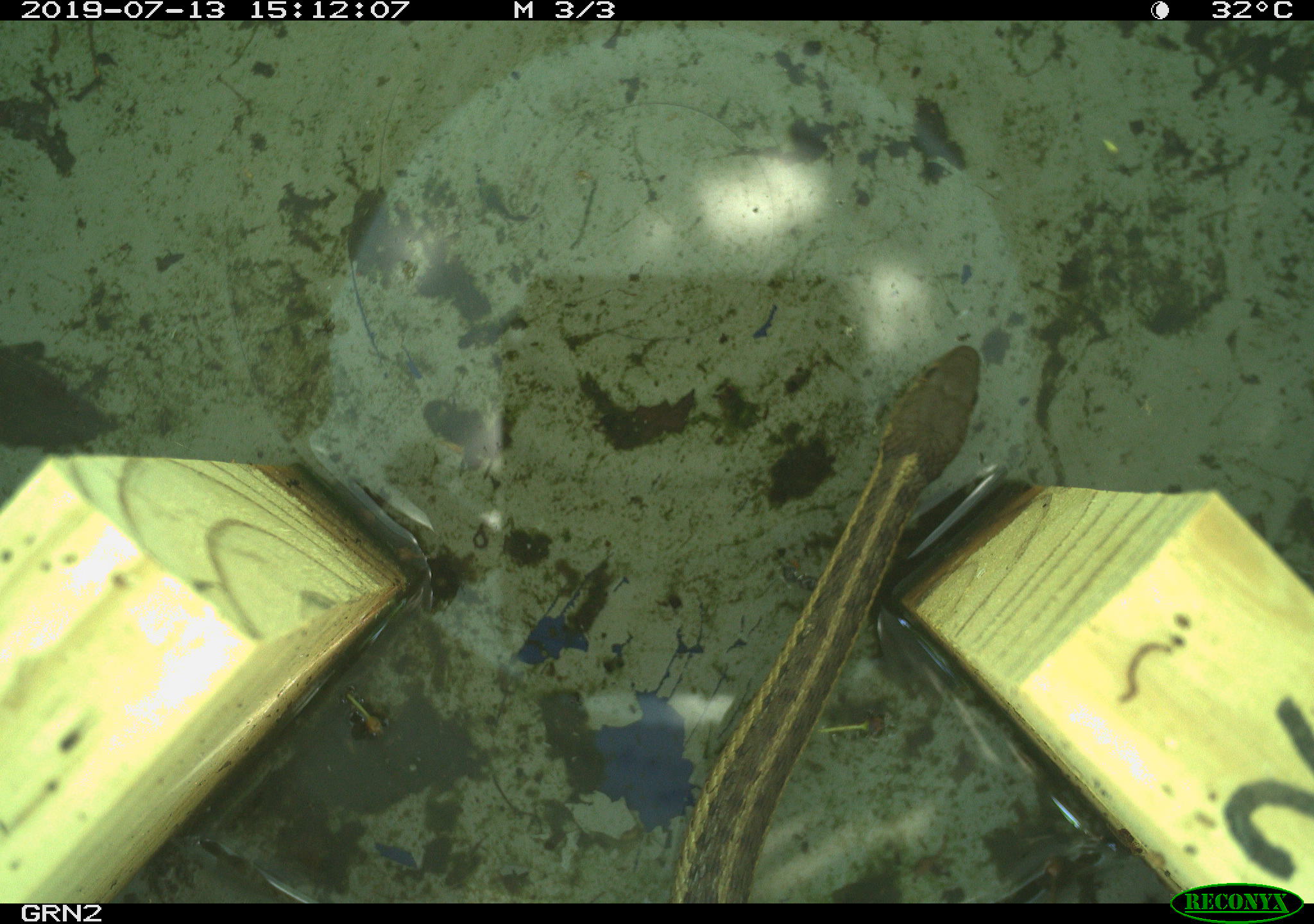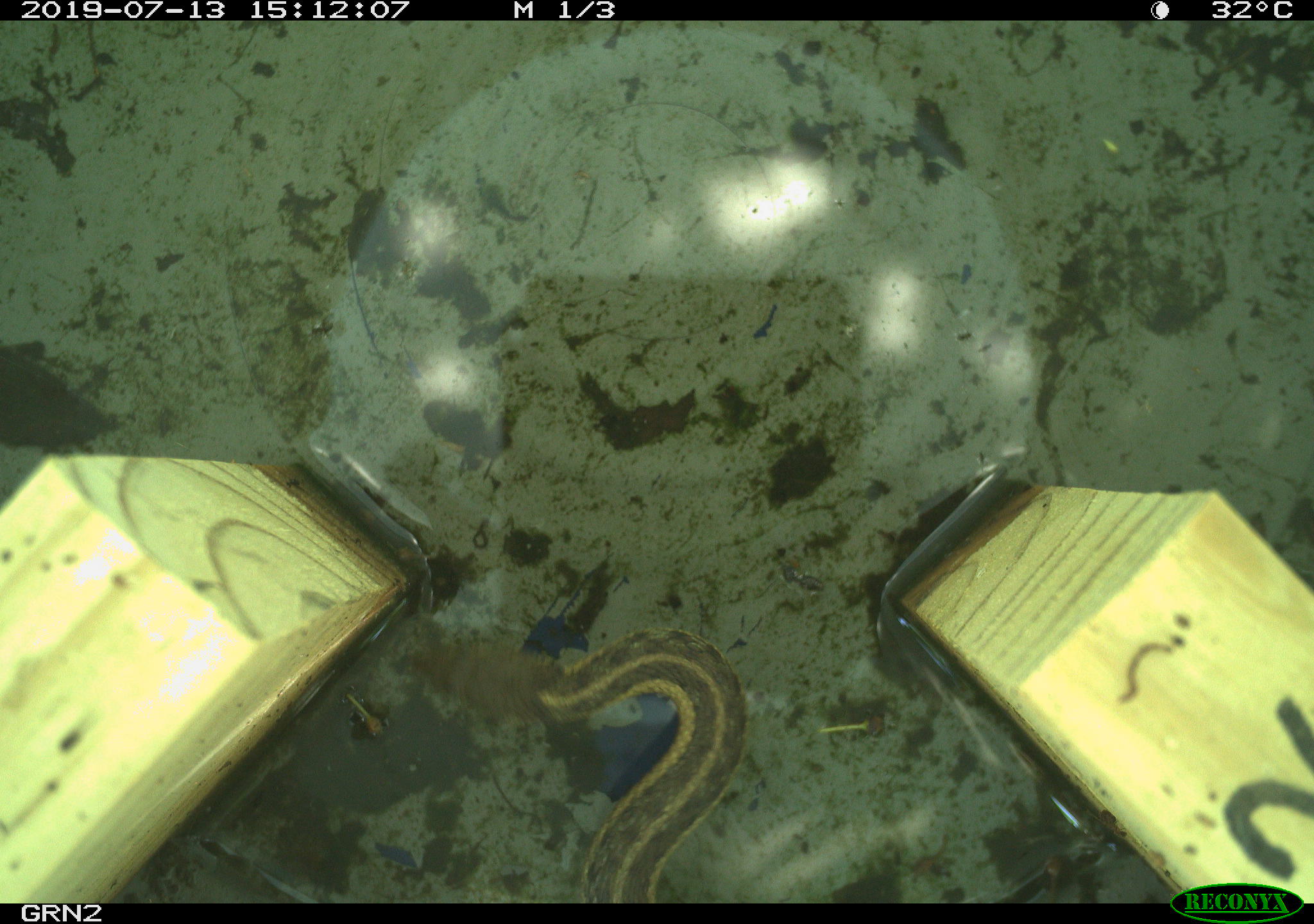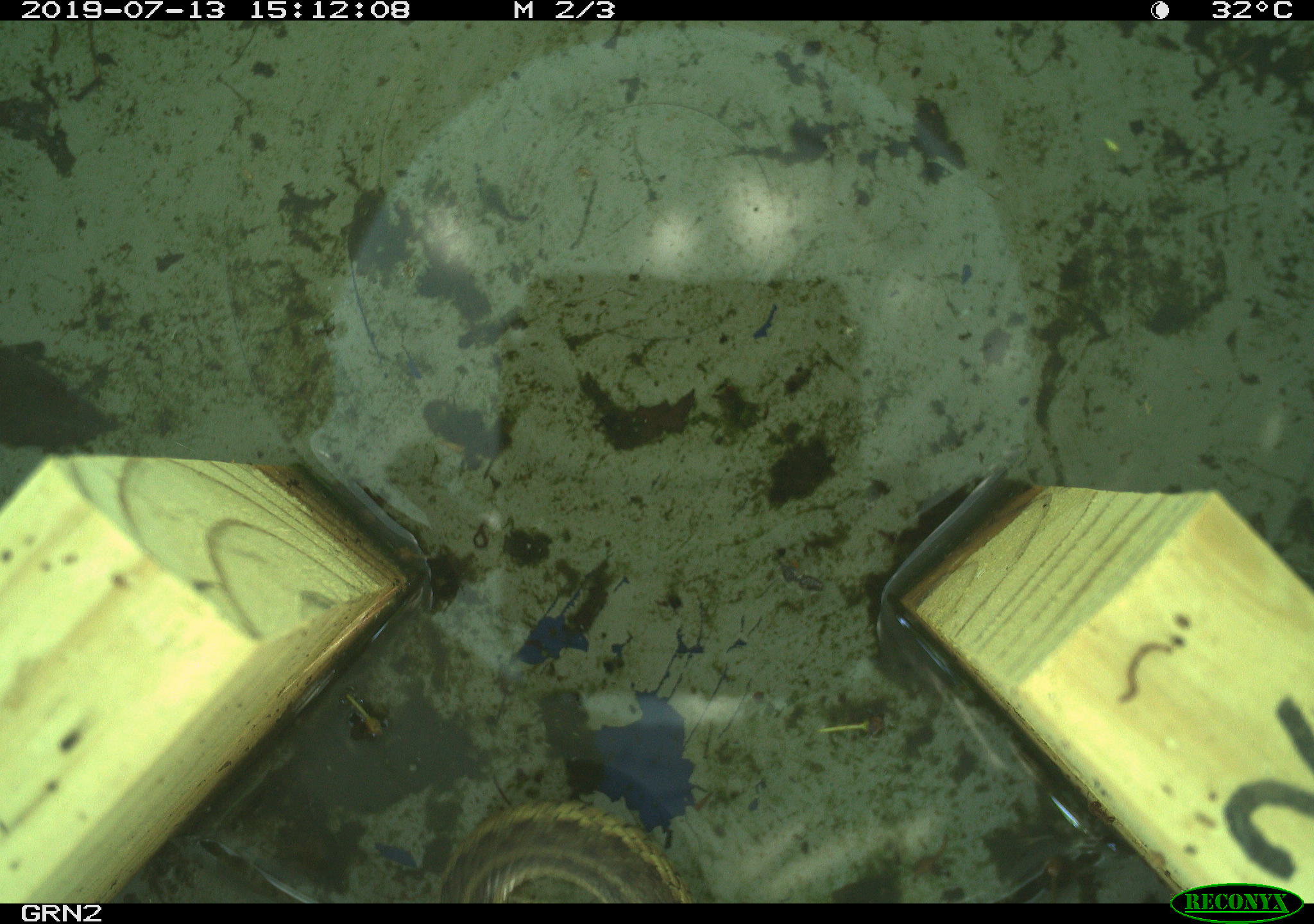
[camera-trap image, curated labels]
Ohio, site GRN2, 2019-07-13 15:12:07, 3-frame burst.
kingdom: Animalia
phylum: Chordata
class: Reptilia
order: Squamata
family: Colubridae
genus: Thamnophis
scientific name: Thamnophis sirtalis sirtalis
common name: eastern gartersnake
Eastern gartersnake (Thamnophis sirtalis sirtalis).